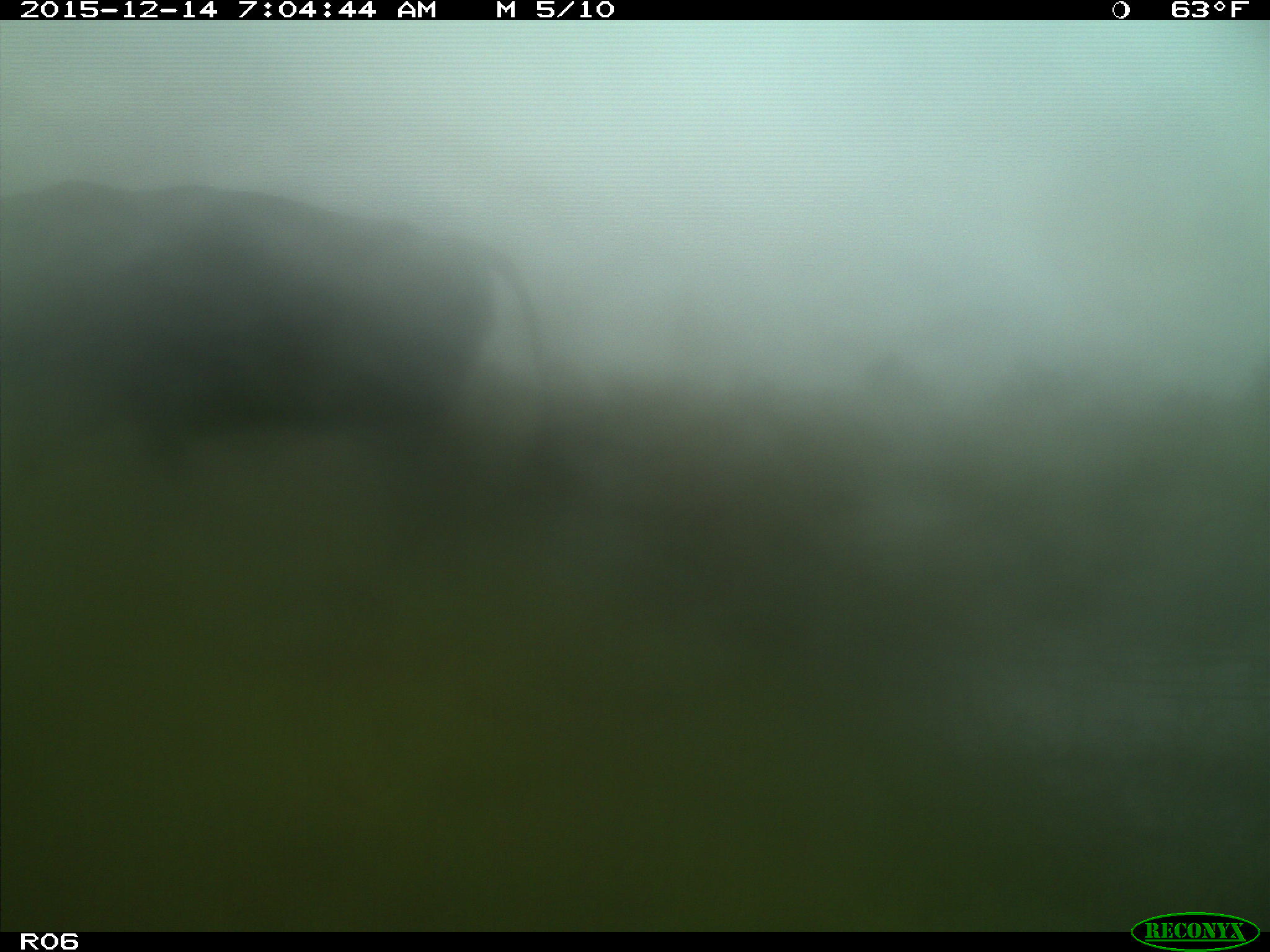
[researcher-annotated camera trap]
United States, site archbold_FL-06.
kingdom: Animalia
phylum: Chordata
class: Mammalia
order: Artiodactyla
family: Bovidae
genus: Bos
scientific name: Bos taurus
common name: domestic cow